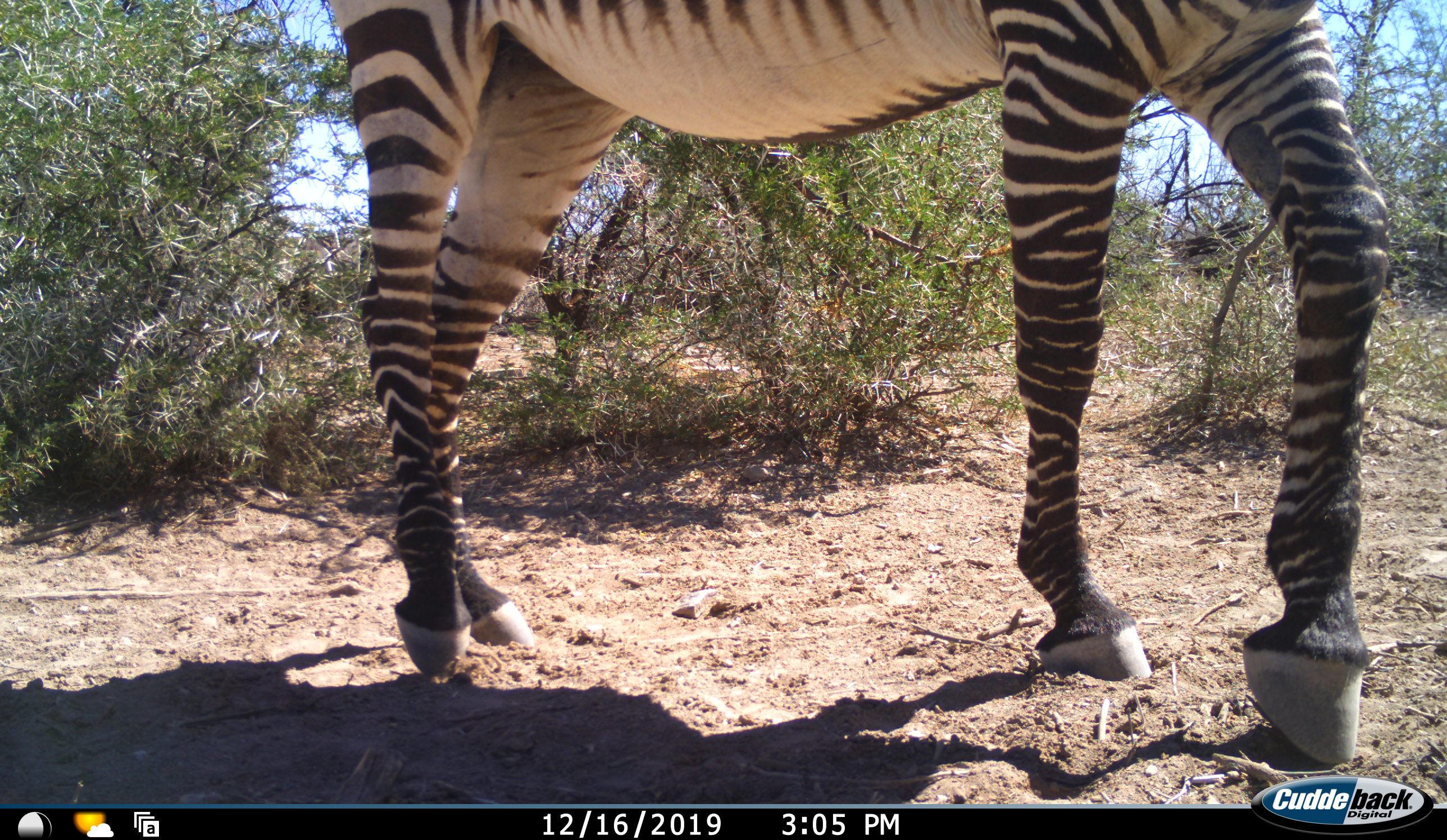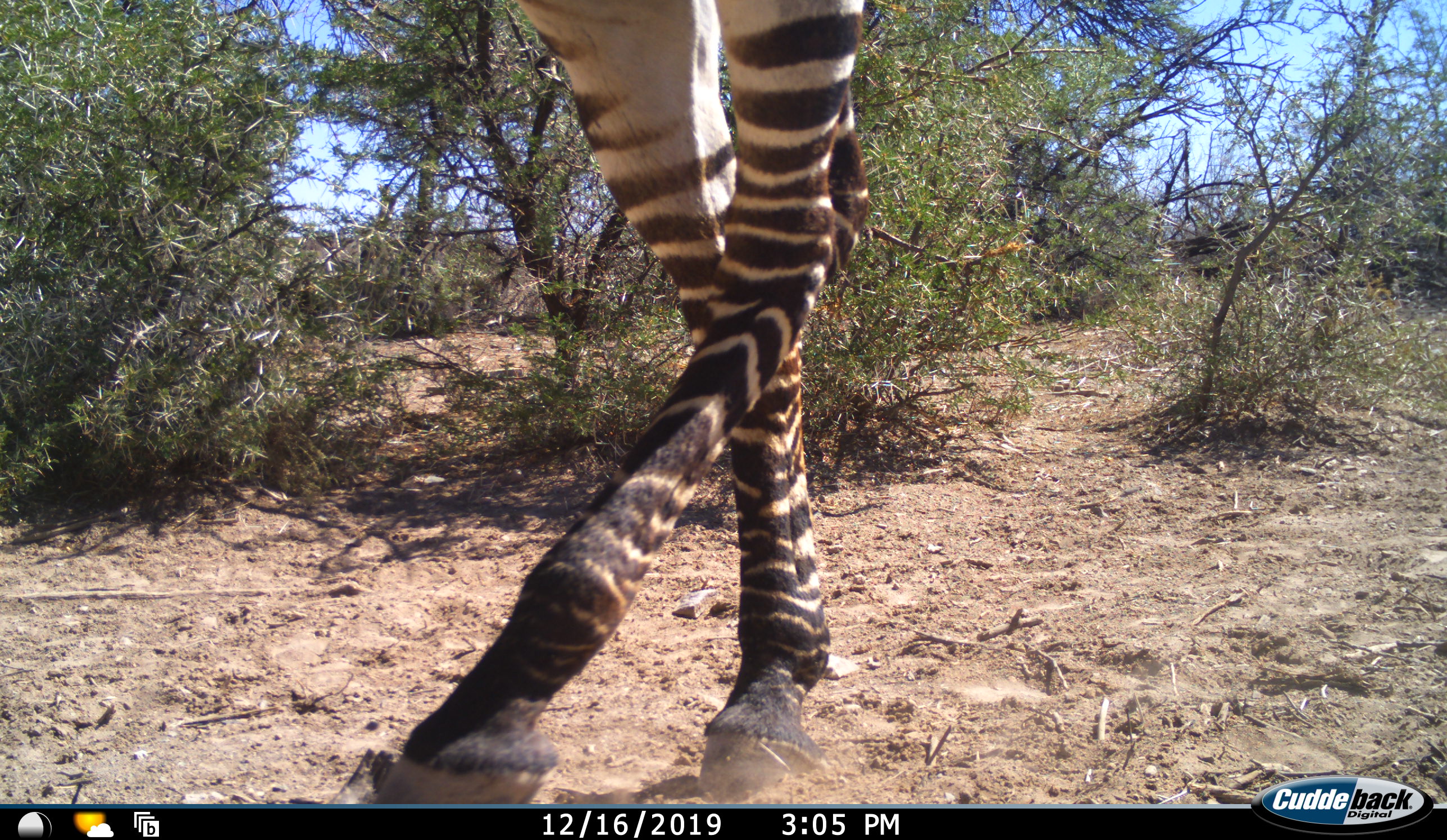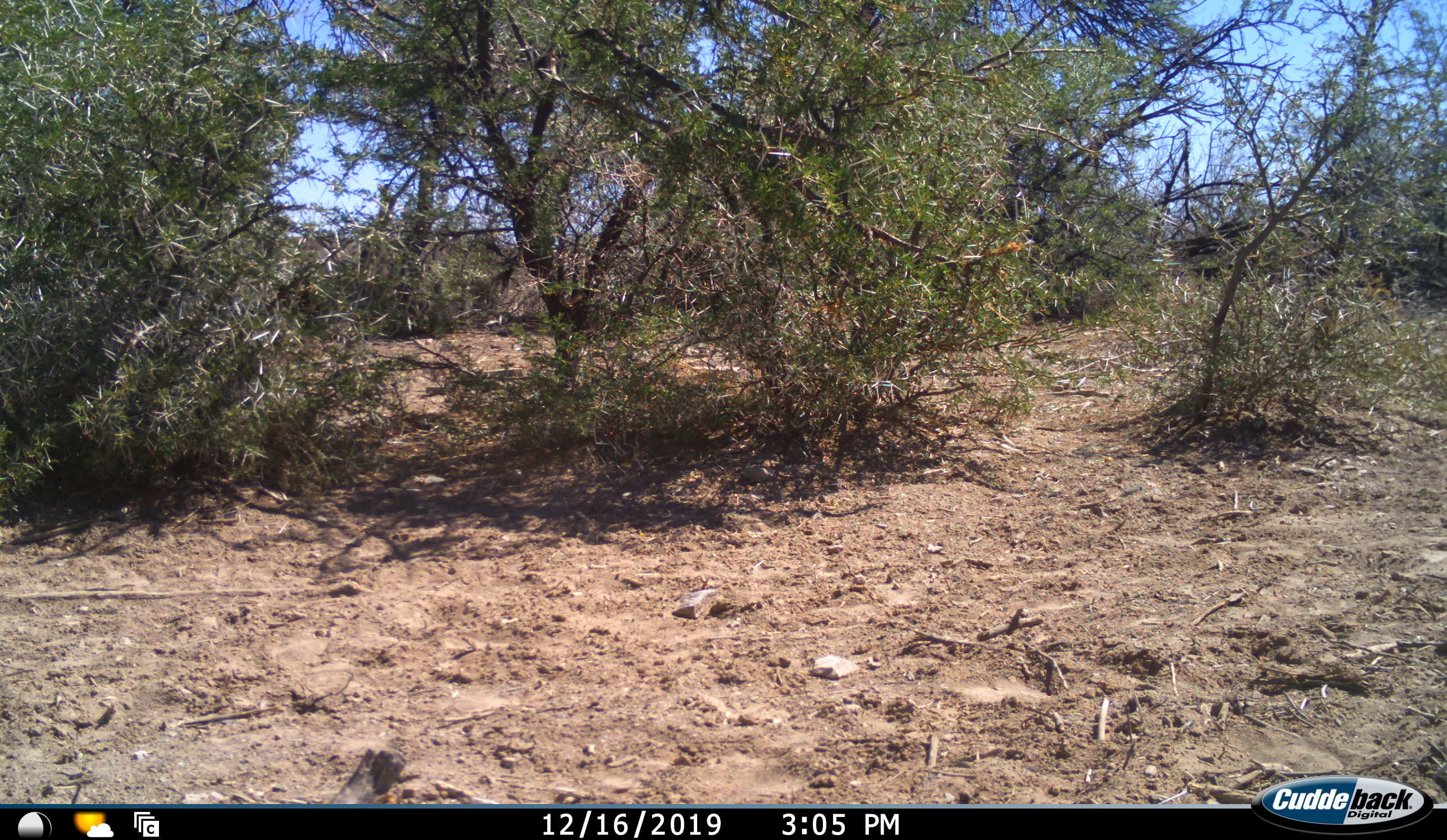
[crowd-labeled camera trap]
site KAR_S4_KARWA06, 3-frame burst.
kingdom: Animalia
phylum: Chordata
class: Mammalia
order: Perissodactyla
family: Equidae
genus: Equus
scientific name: Equus zebra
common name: mountain zebra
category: zebramountain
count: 1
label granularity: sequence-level